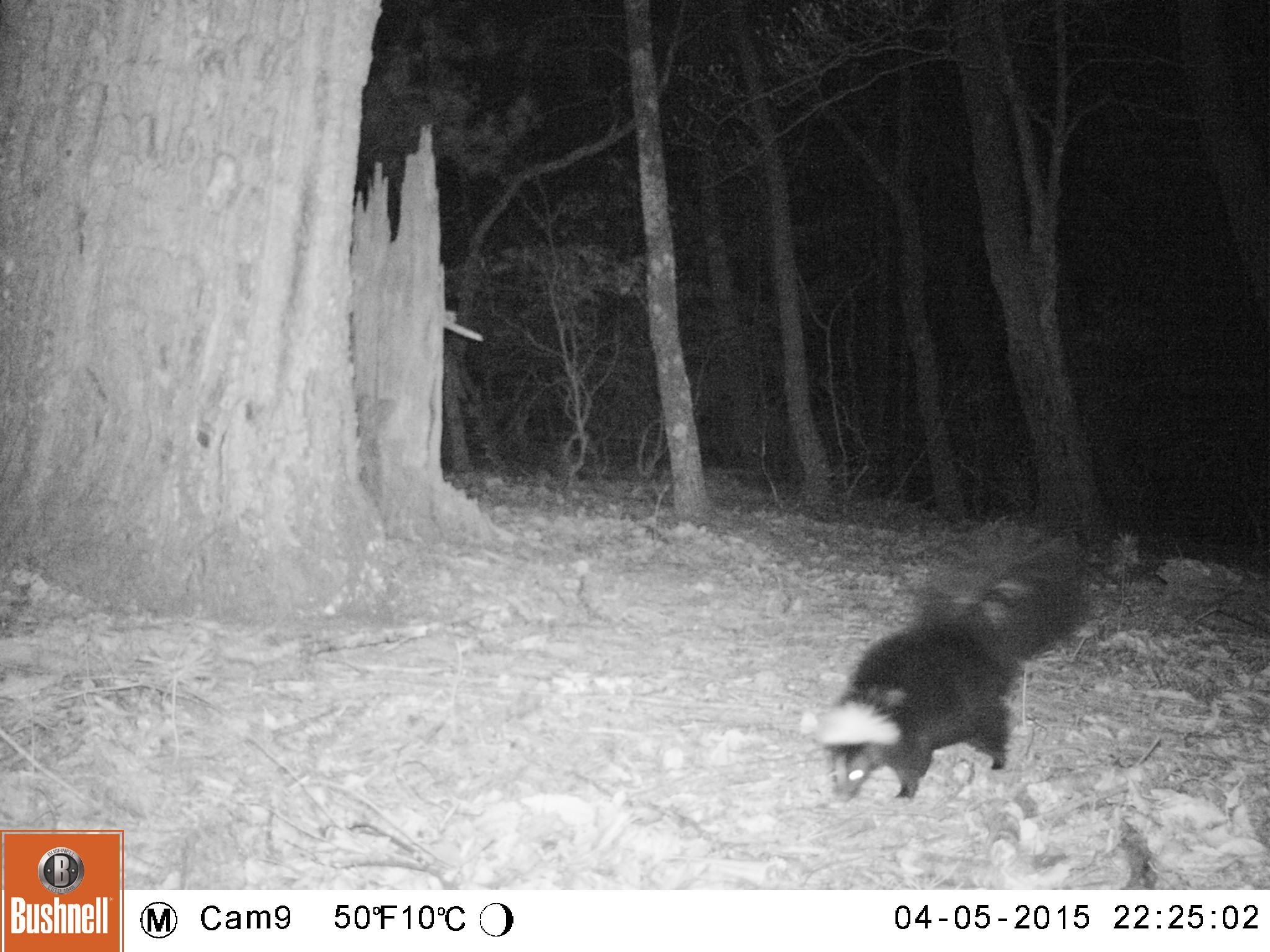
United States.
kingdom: Animalia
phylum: Chordata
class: Mammalia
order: Carnivora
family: Mephitidae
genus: Mephitis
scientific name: Mephitis mephitis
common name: striped skunk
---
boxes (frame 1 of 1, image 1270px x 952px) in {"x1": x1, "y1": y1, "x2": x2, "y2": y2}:
Striped Skunk: {"x1": 816, "y1": 522, "x2": 1094, "y2": 815}